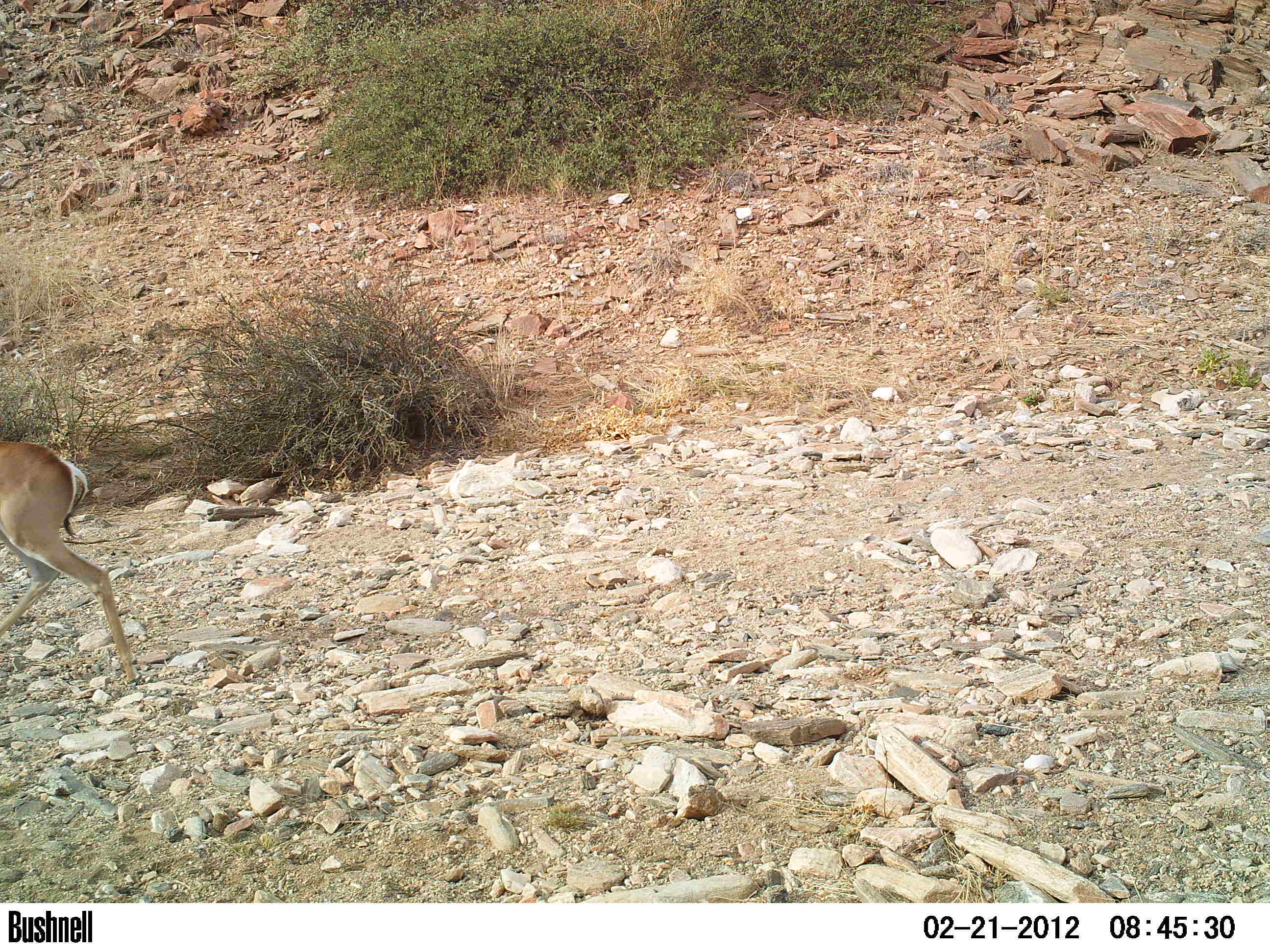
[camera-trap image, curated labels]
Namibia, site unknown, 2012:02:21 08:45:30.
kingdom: Animalia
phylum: Chordata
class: Mammalia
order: Artiodactyla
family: Bovidae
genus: Antidorcas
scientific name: Antidorcas marsupialis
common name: springbok